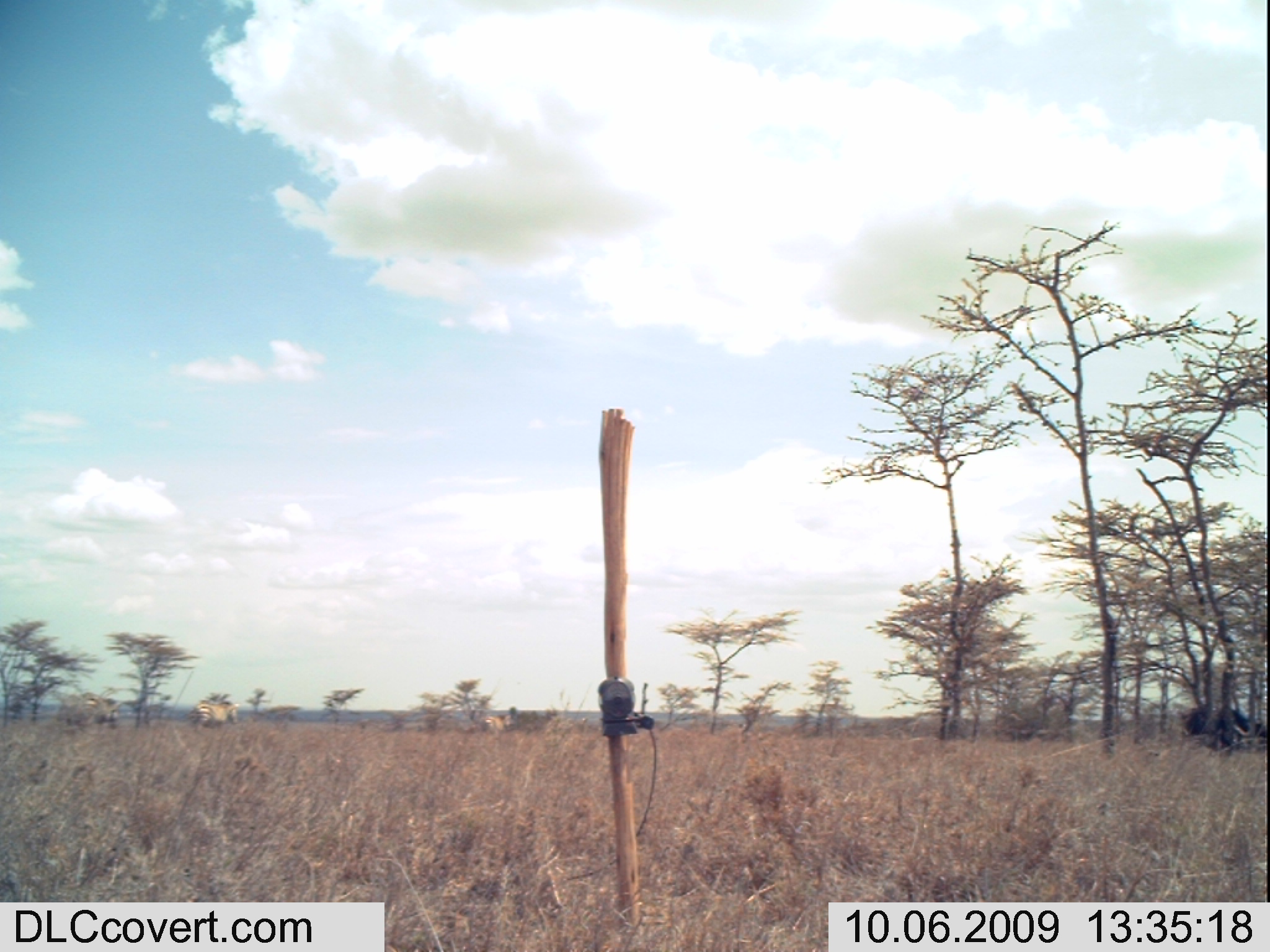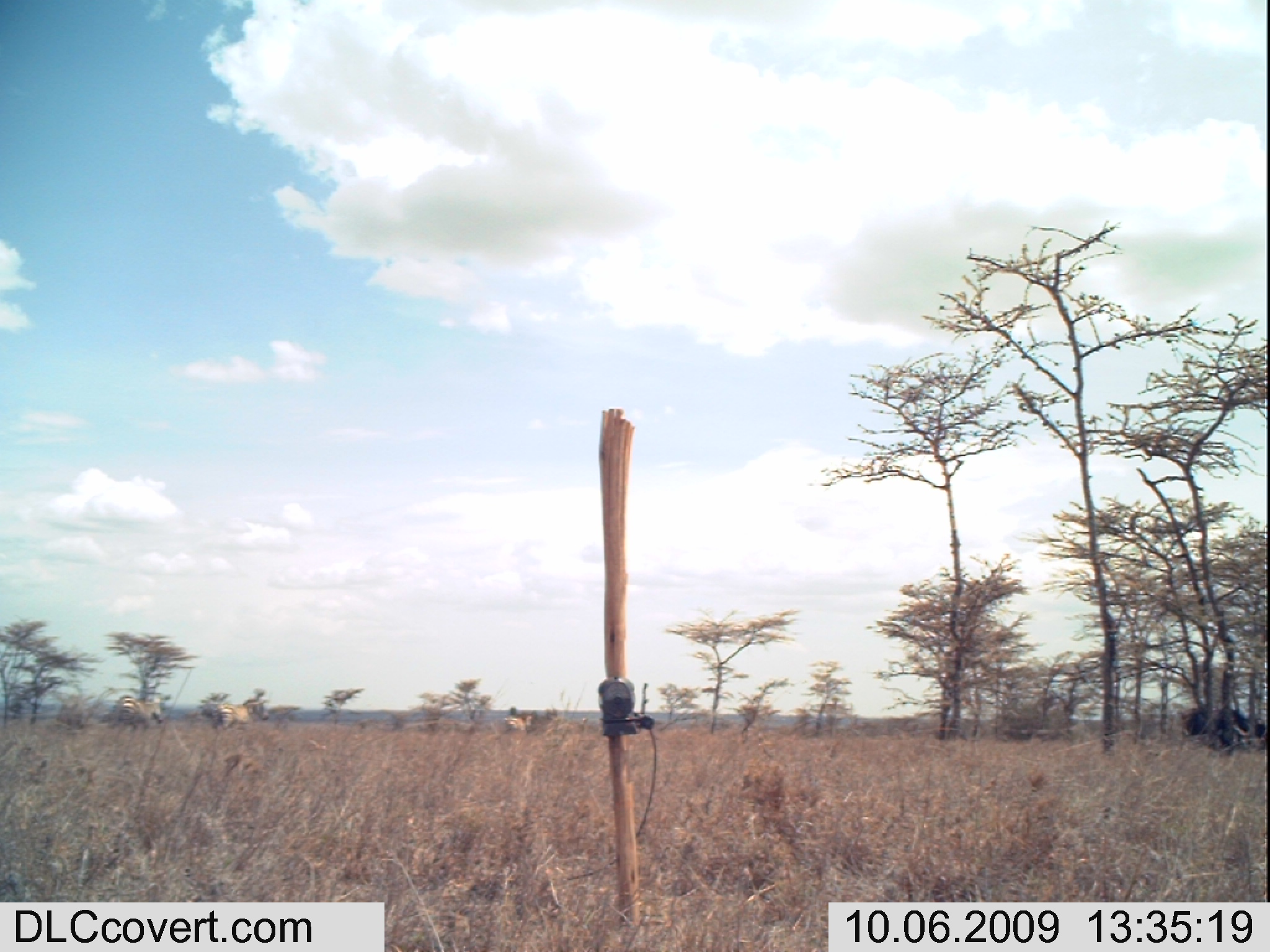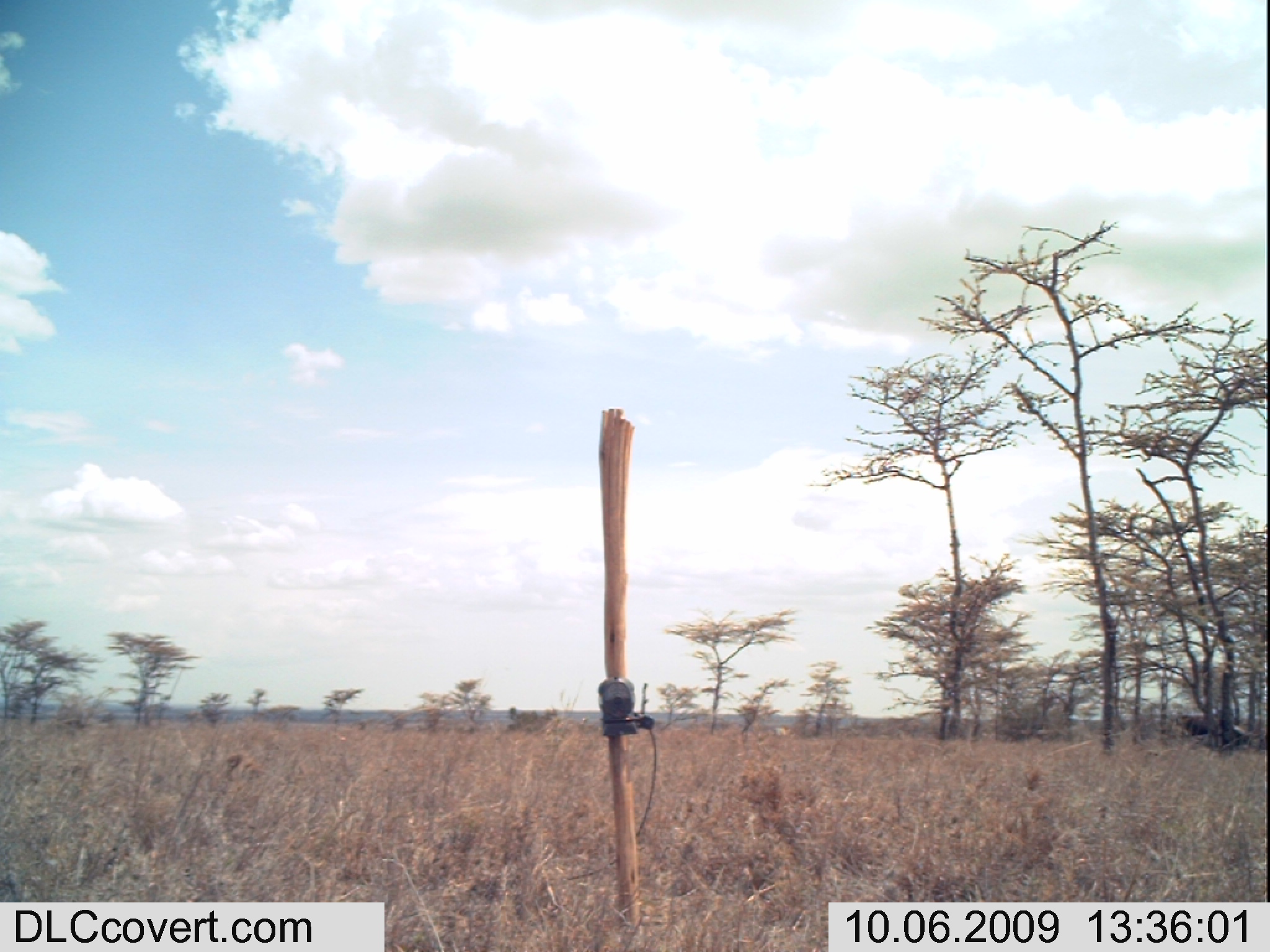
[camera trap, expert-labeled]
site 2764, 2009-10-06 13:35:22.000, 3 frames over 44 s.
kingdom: Animalia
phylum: Chordata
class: Mammalia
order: Perissodactyla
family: Equidae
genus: Equus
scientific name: Equus quagga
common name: plains zebra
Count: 4.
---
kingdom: Animalia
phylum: Chordata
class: Mammalia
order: Artiodactyla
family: Bovidae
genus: Syncerus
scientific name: Syncerus caffer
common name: african buffalo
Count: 1.